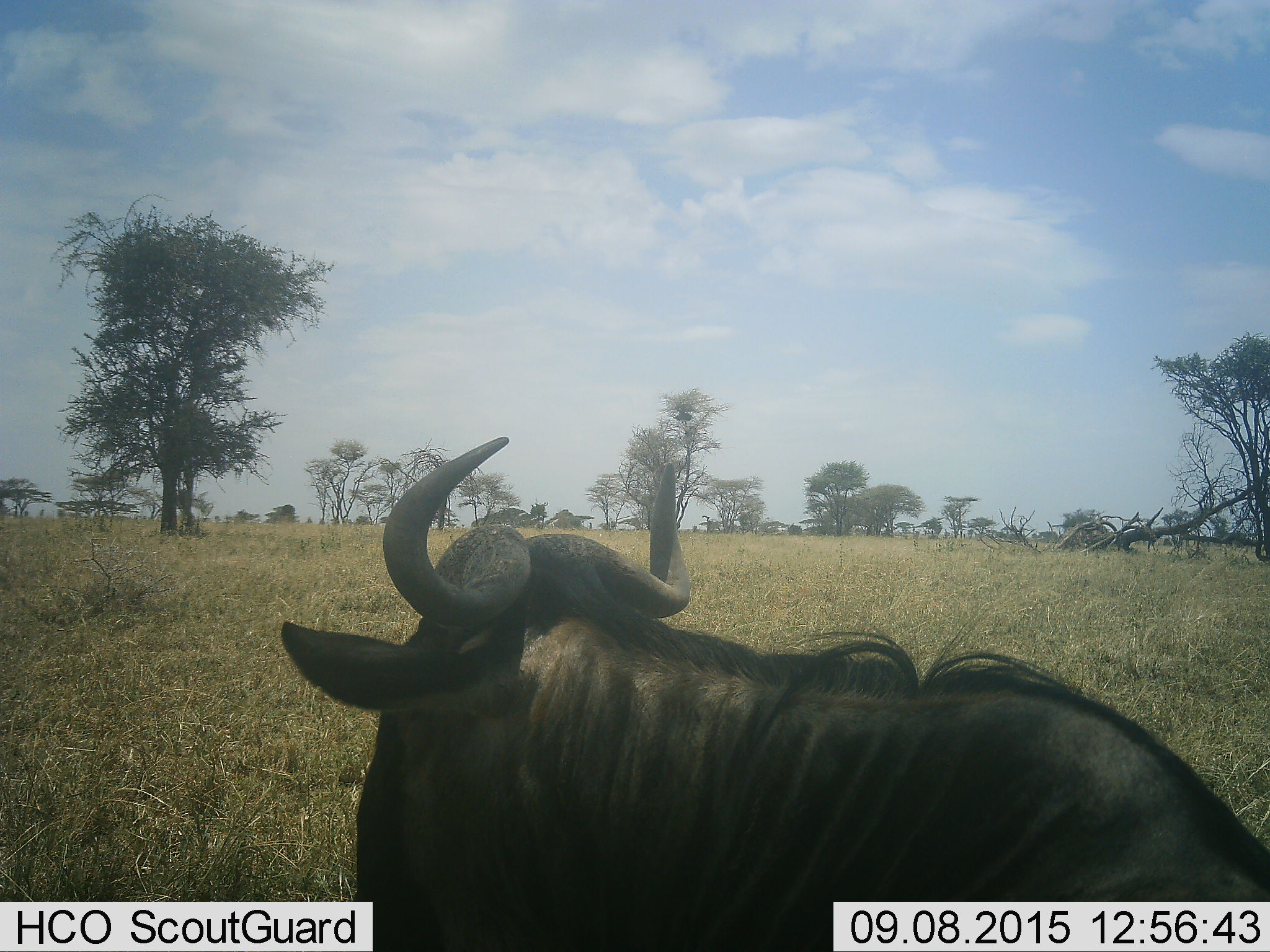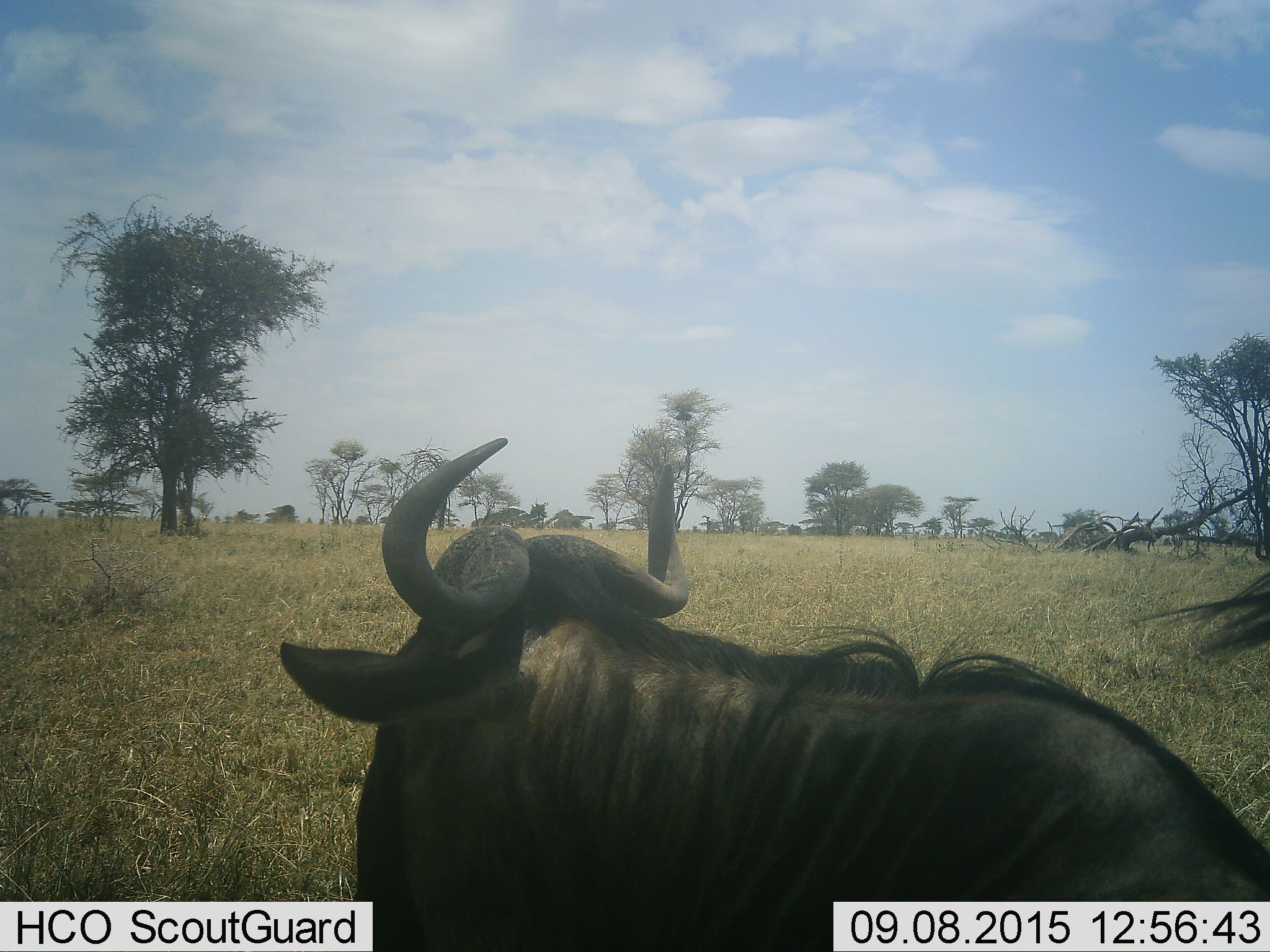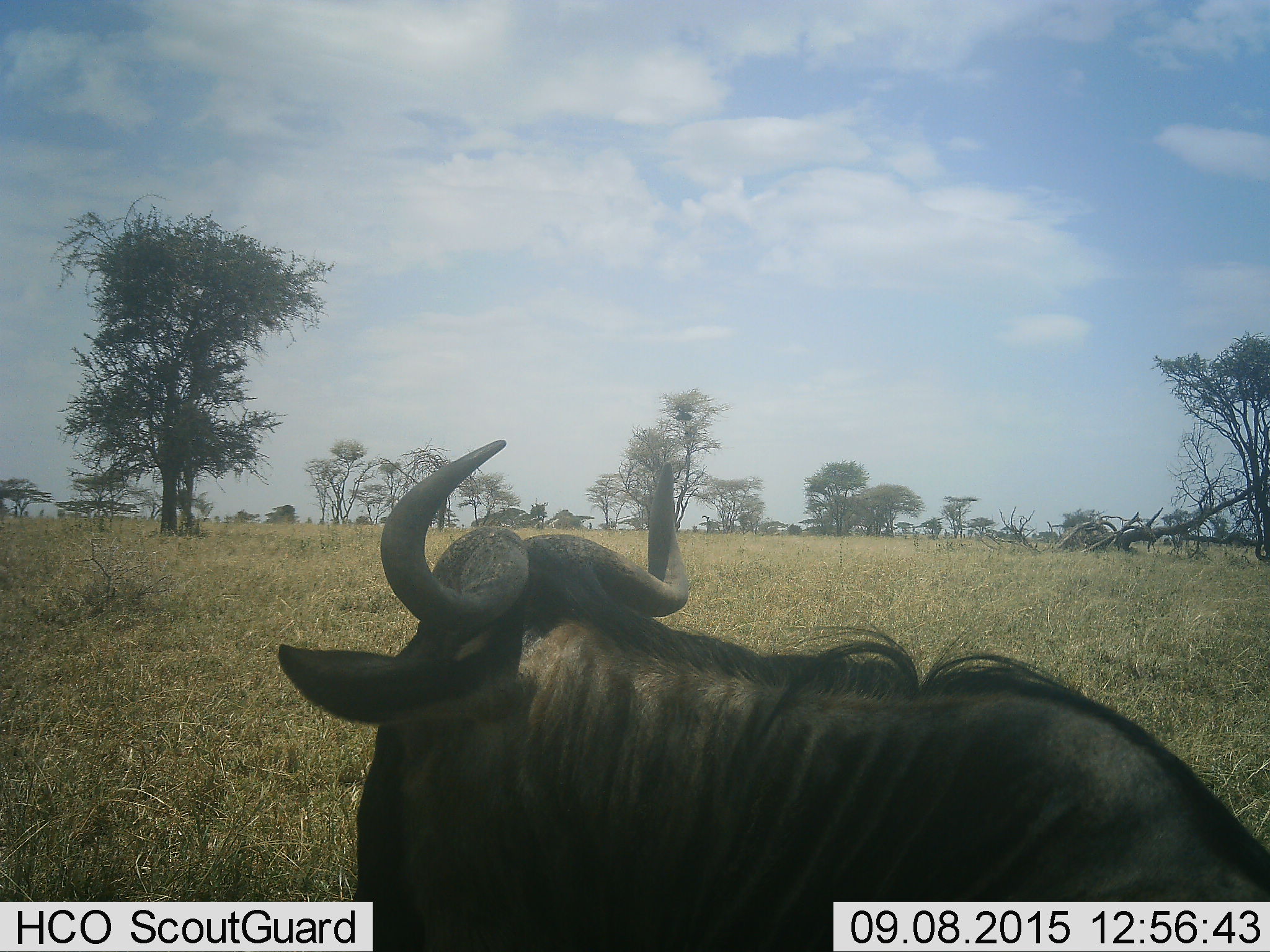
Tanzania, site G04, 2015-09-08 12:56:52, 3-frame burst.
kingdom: Animalia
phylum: Chordata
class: Mammalia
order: Artiodactyla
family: Bovidae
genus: Connochaetes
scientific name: Connochaetes taurinus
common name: blue wildebeest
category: wildebeest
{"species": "wildebeest (blue wildebeest) (Connochaetes taurinus)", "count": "1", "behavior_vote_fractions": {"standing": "100%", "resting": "14%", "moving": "14%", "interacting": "0%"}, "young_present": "0%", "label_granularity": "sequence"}